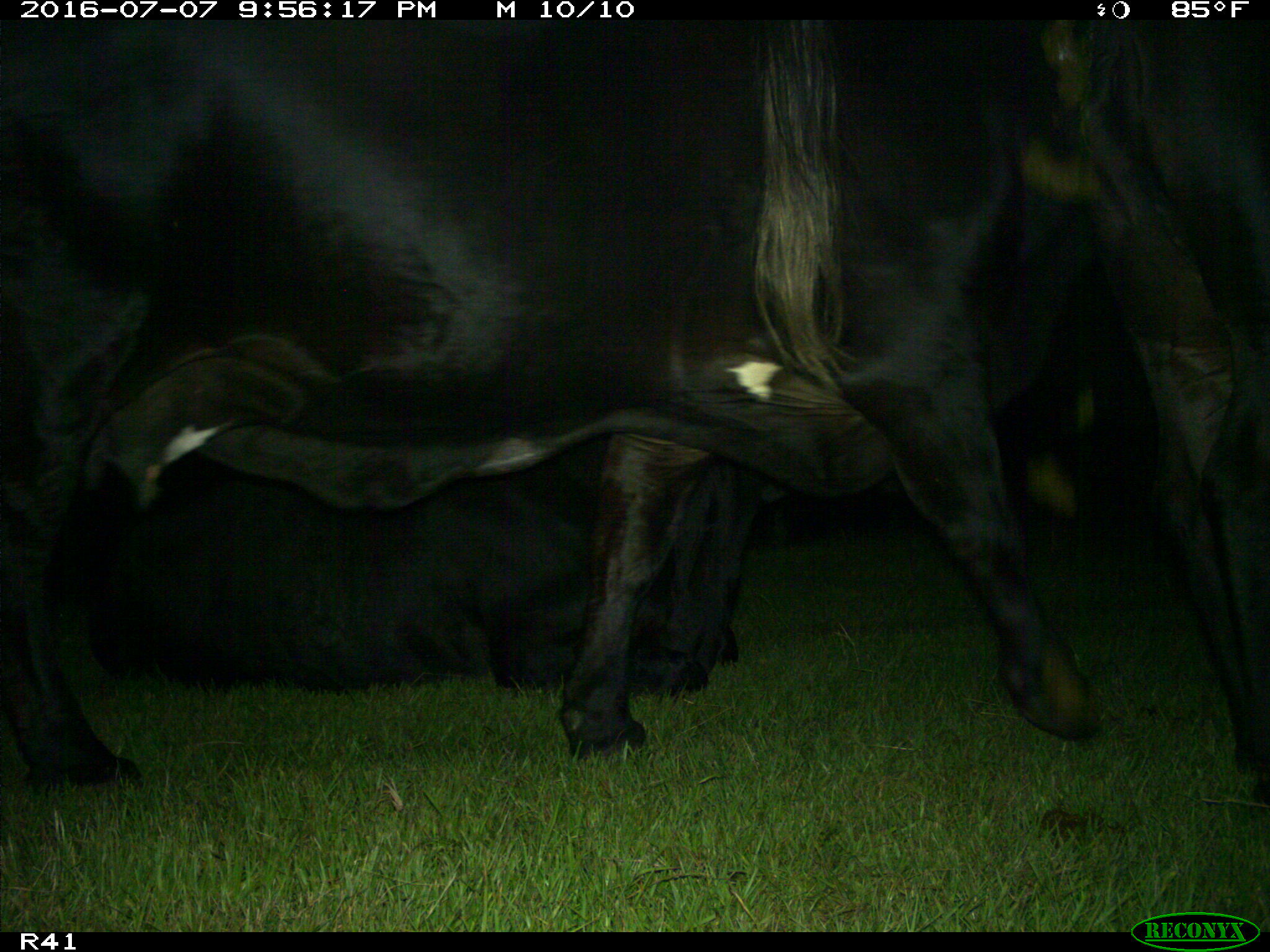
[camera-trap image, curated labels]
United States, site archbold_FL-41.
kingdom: Animalia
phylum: Chordata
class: Mammalia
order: Artiodactyla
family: Bovidae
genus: Bos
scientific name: Bos taurus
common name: domestic cow